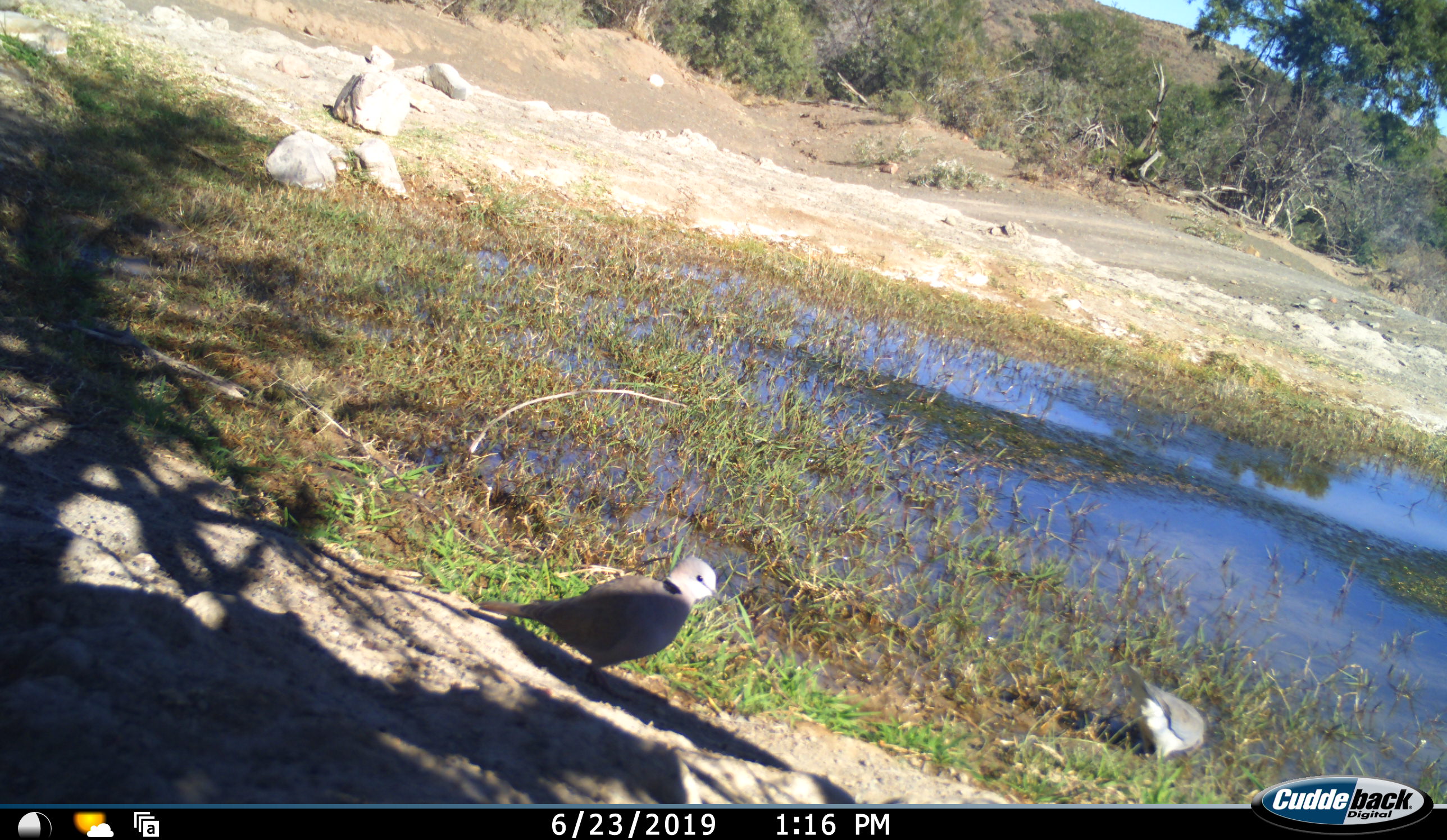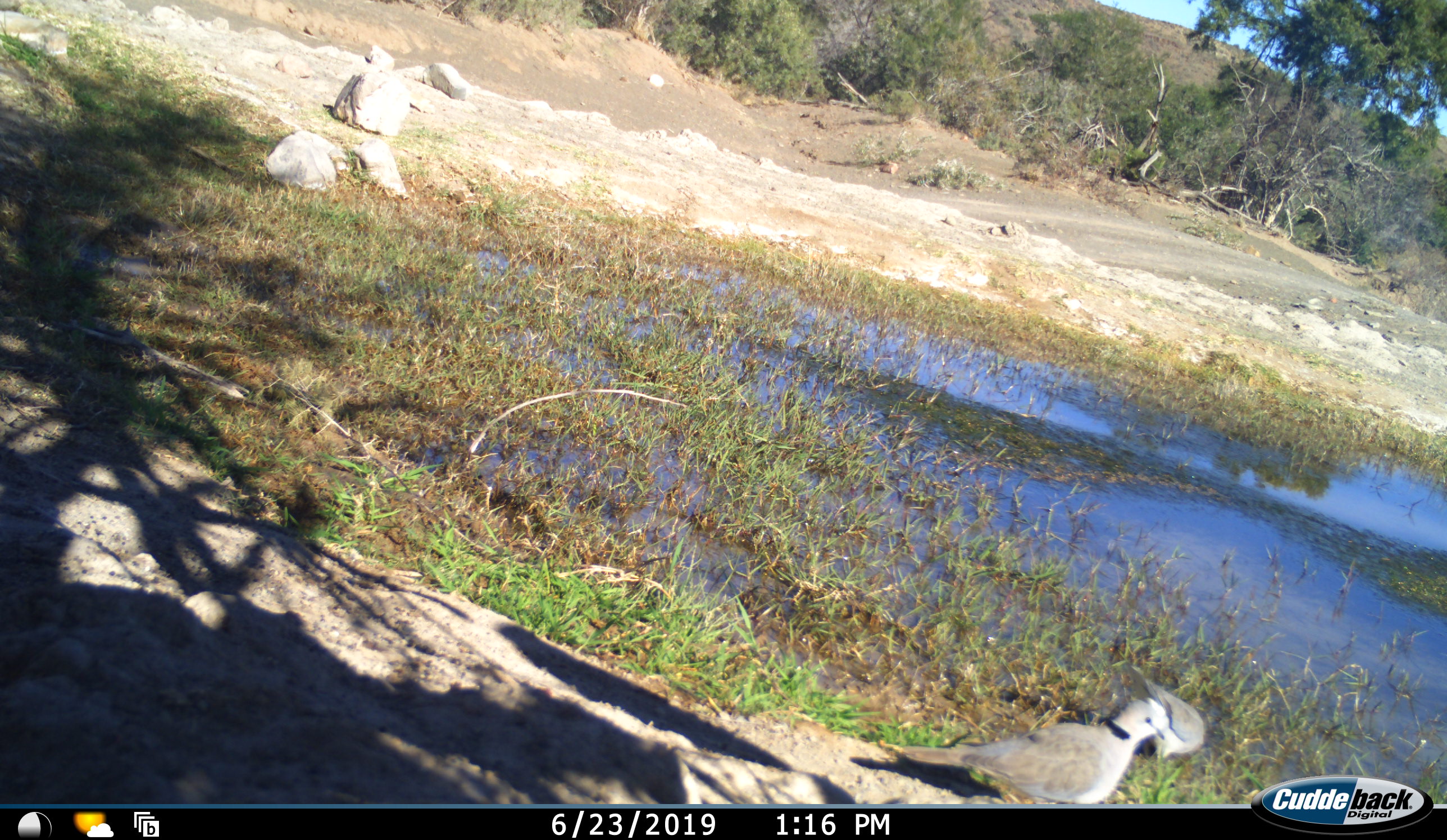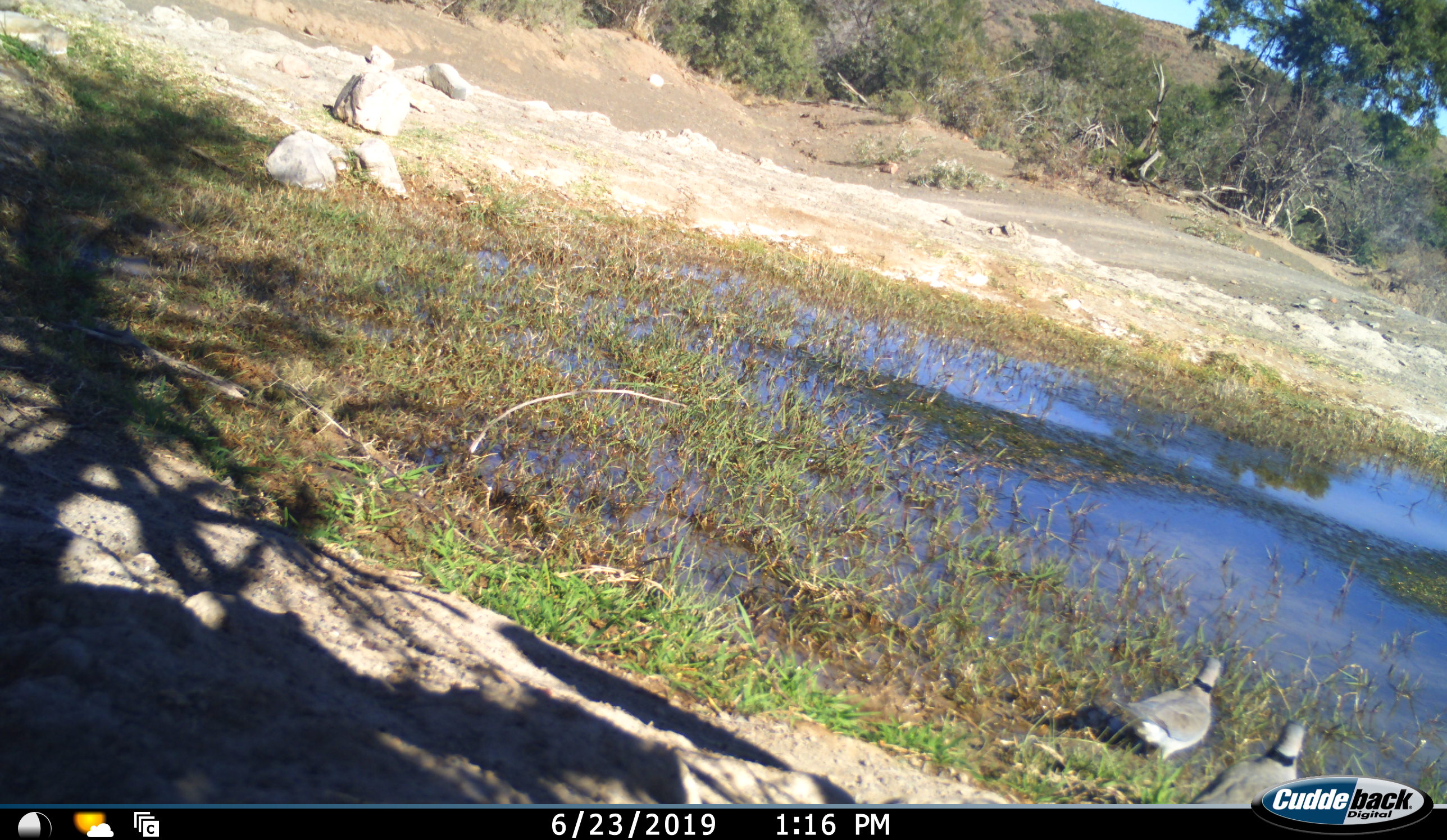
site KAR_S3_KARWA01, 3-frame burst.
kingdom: Animalia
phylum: Chordata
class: Aves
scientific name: Aves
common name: bird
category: birdother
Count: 2.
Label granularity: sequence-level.